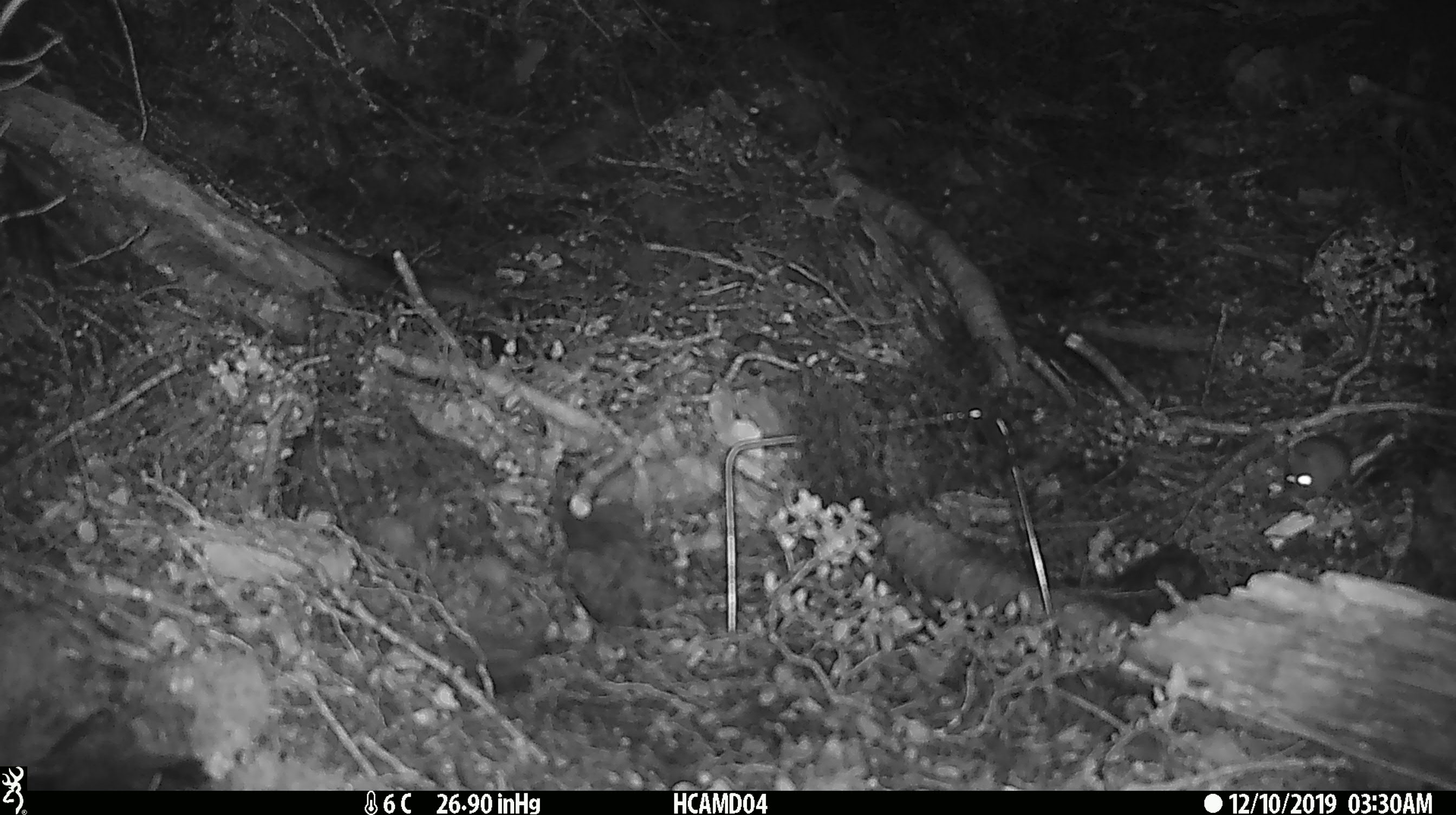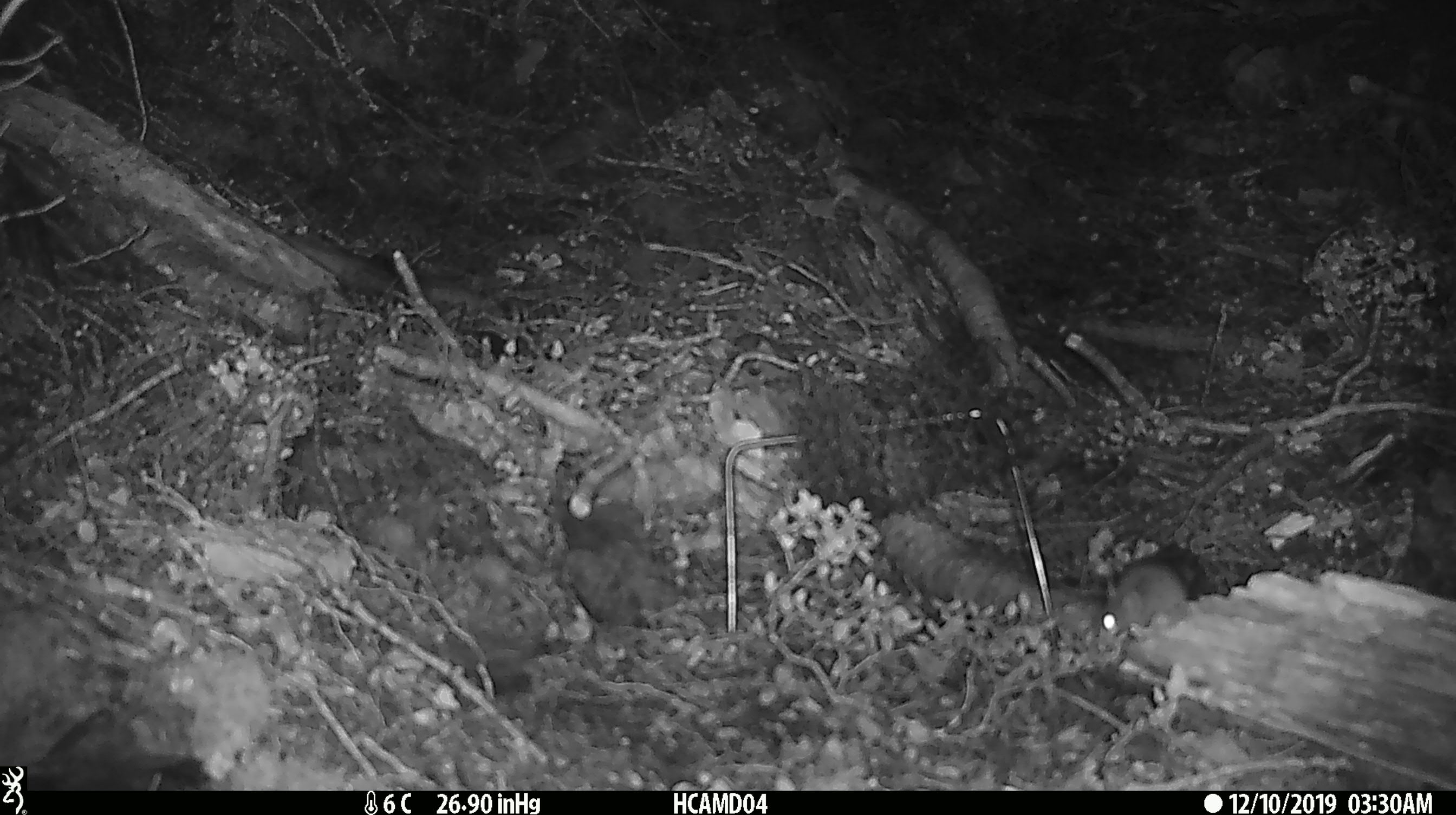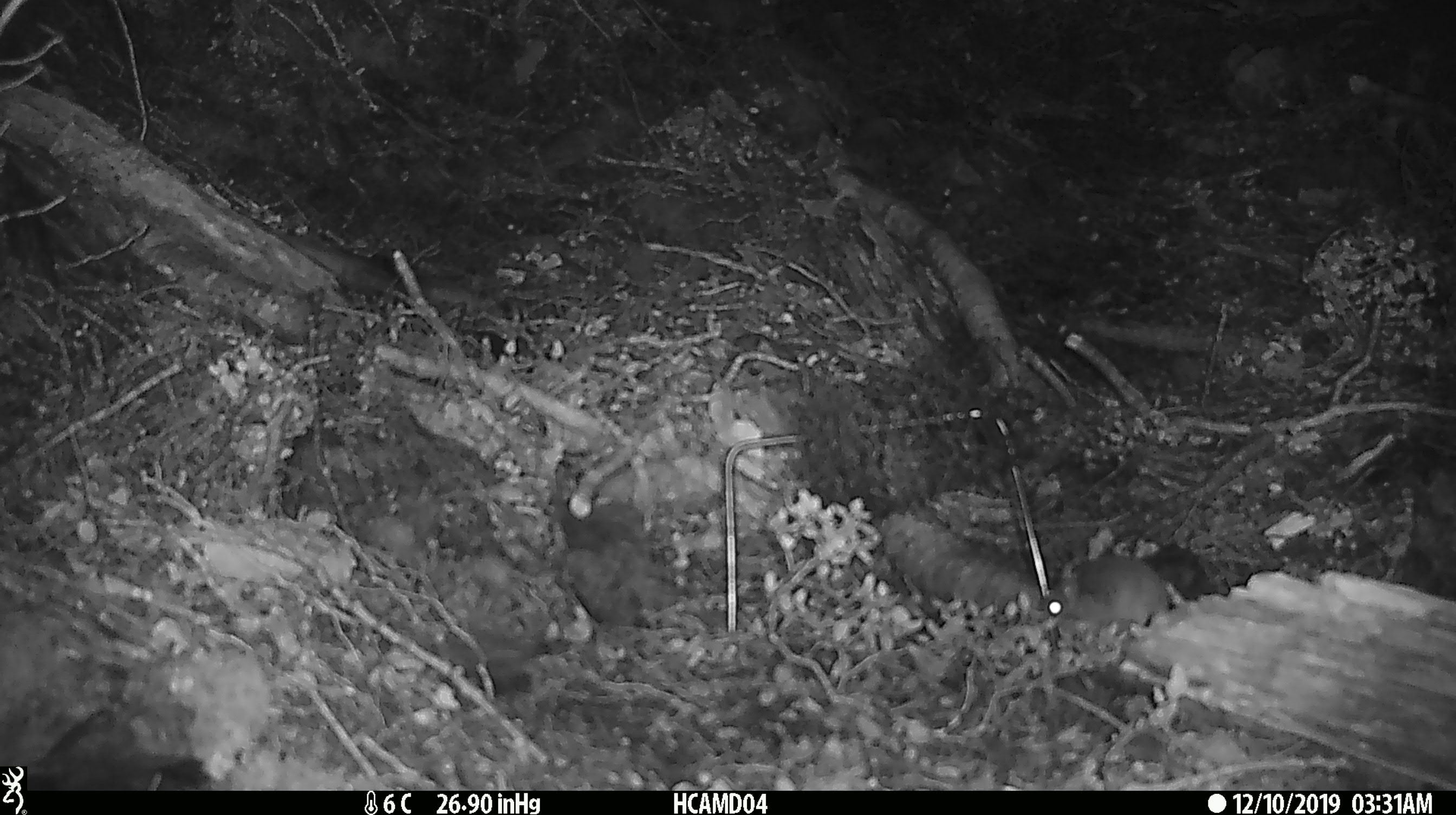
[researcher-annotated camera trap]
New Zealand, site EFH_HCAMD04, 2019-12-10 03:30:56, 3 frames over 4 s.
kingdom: Animalia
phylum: Chordata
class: Mammalia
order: Rodentia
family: Muridae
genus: Mus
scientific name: Mus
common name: mouse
Mouse (Mus).